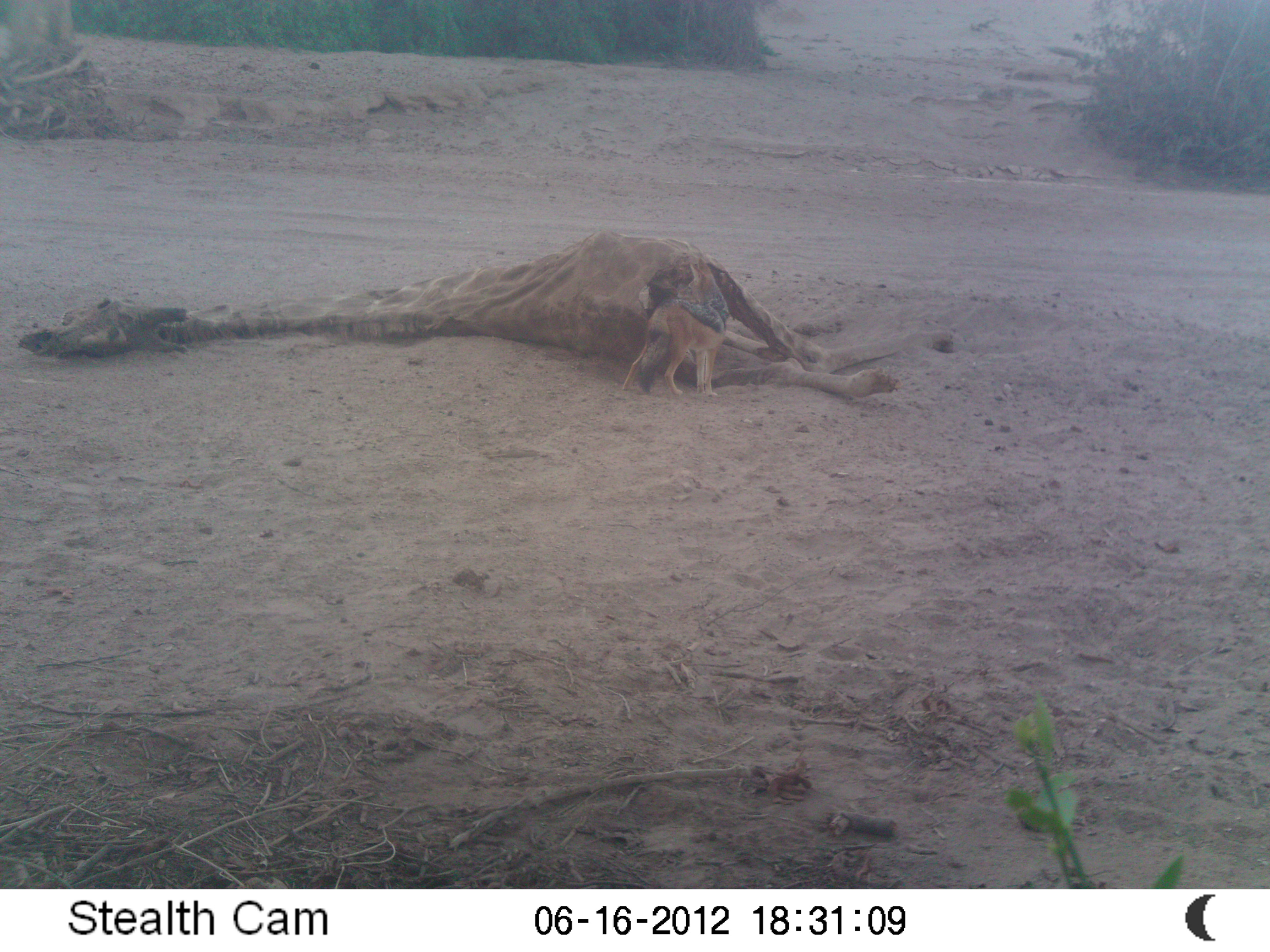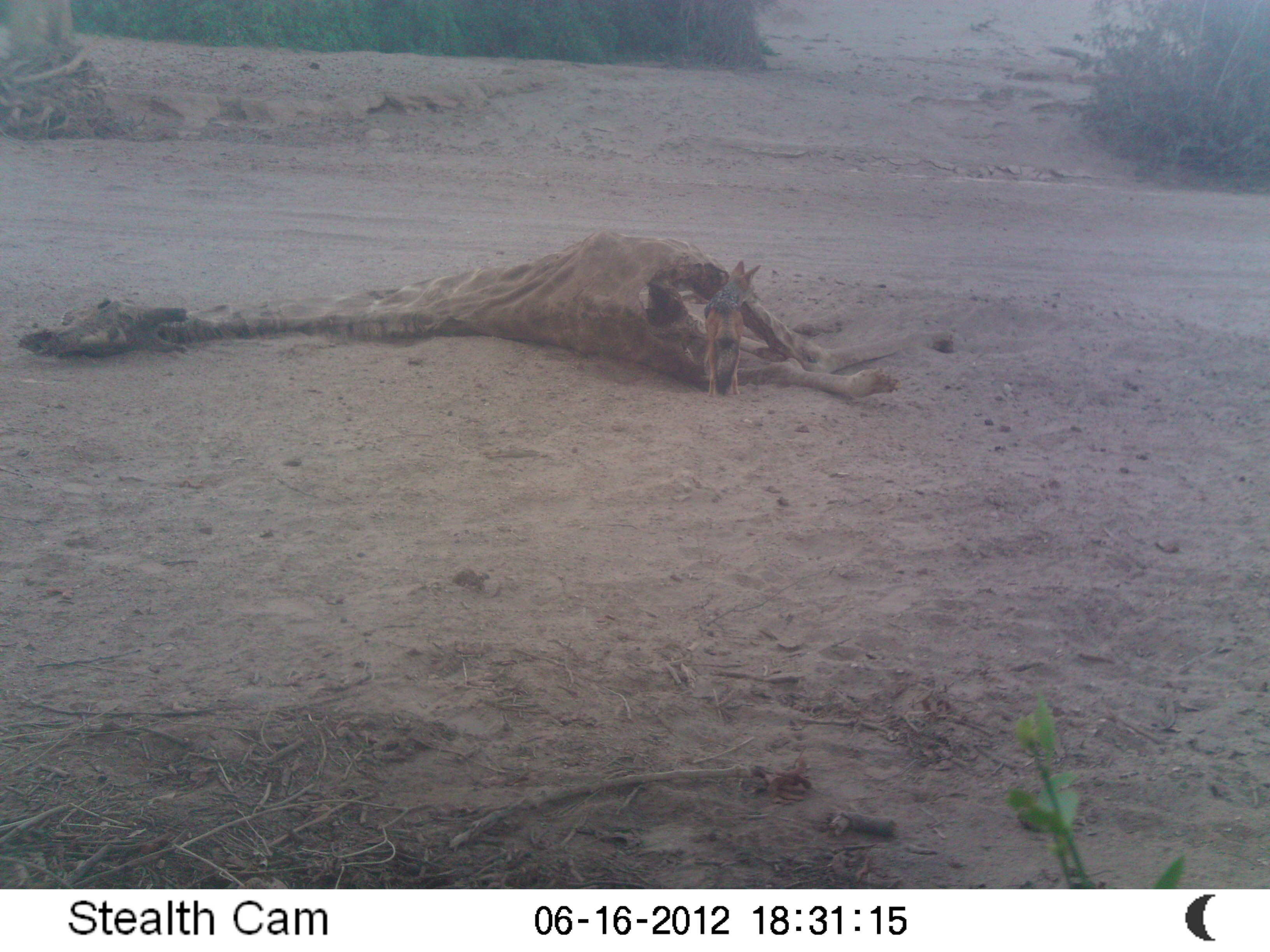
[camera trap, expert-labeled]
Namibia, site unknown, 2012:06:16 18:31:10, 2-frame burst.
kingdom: Animalia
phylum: Chordata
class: Mammalia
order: Carnivora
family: Canidae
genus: Lupulella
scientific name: Lupulella mesomelas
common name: black-backed jackal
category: canis mesomelas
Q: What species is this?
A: Canis mesomelas (black-backed jackal) (Lupulella mesomelas).